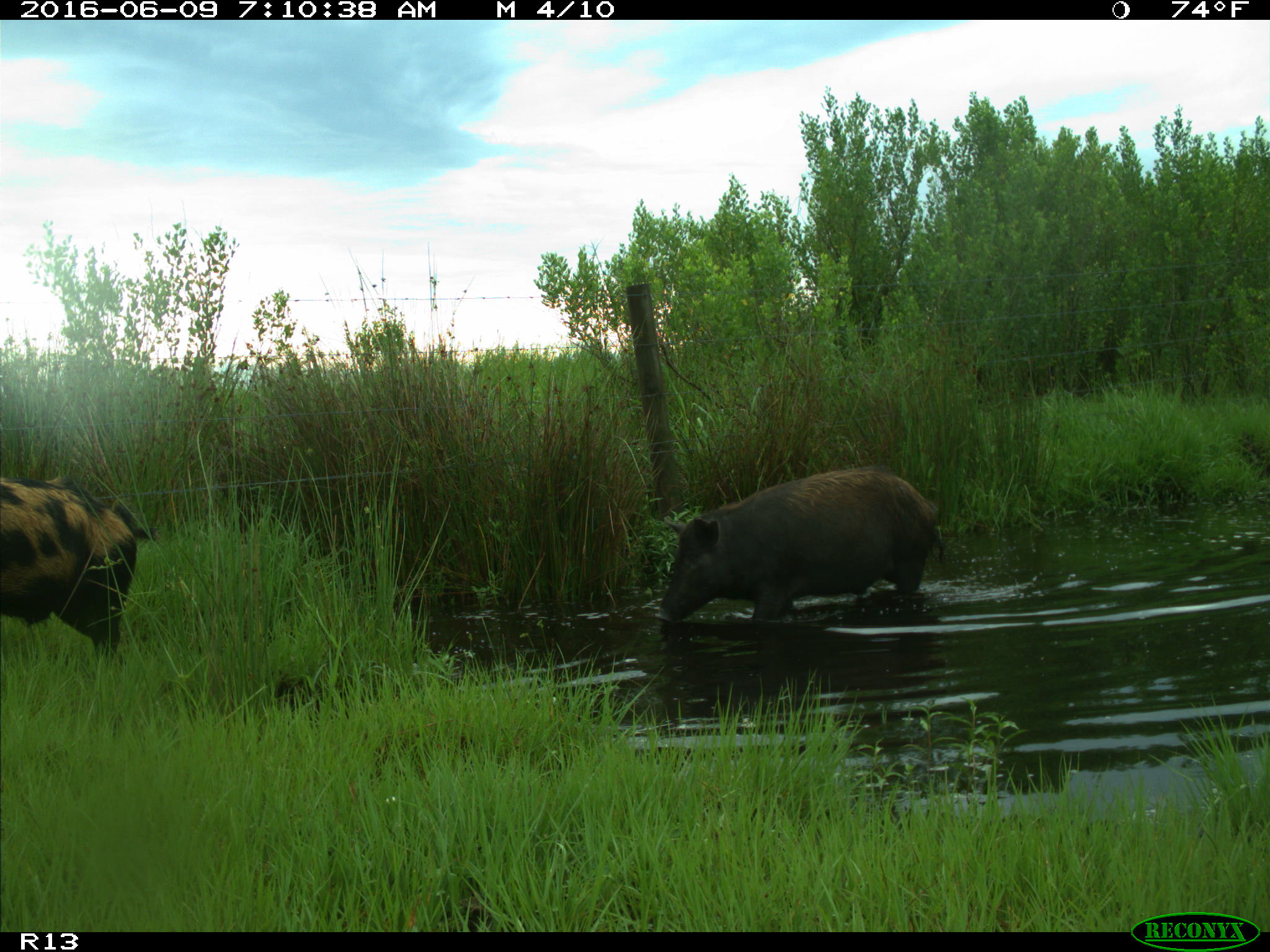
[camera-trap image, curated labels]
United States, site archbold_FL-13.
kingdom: Animalia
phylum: Chordata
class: Mammalia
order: Artiodactyla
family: Suidae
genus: Sus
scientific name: Sus scrofa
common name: wild boar